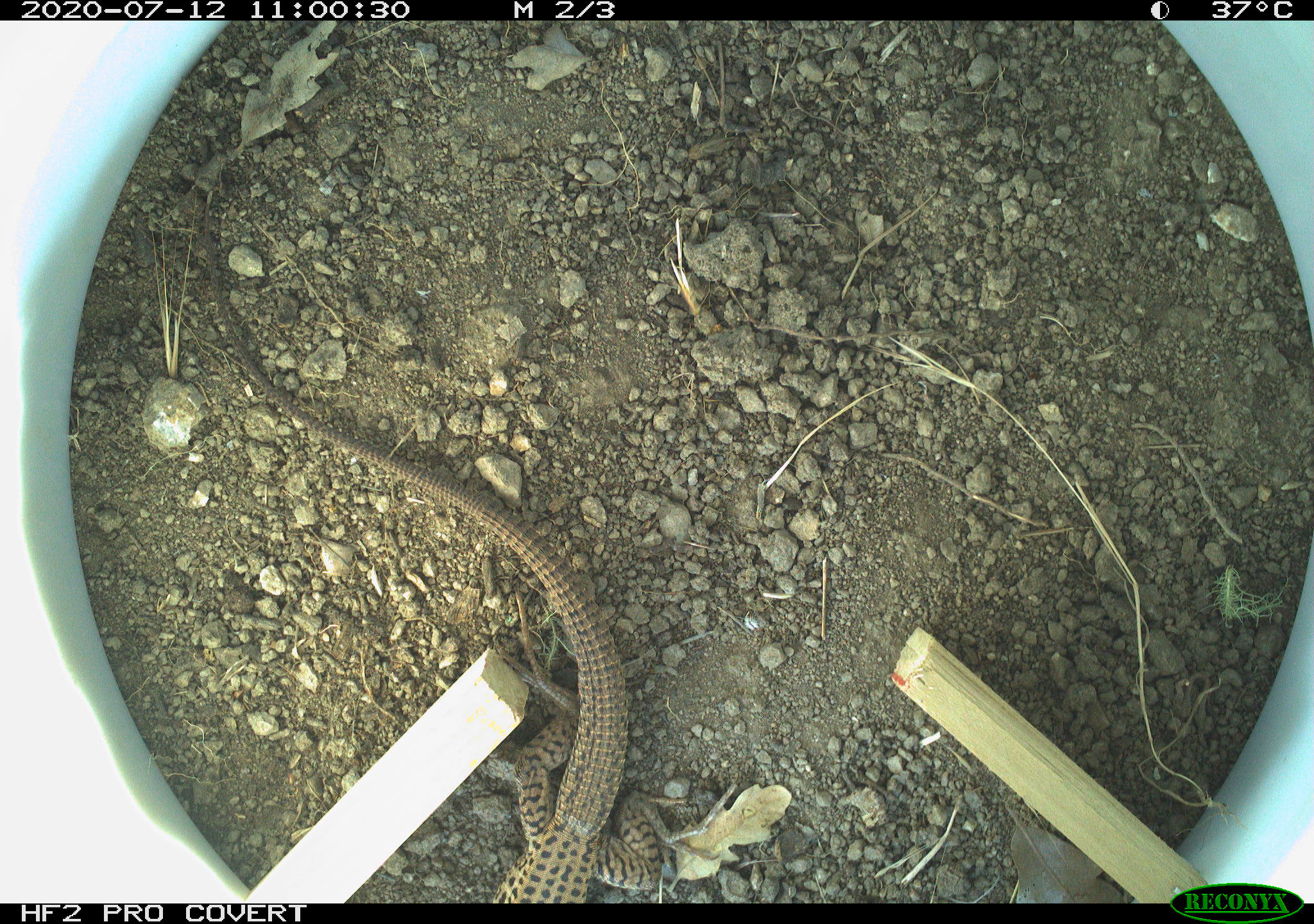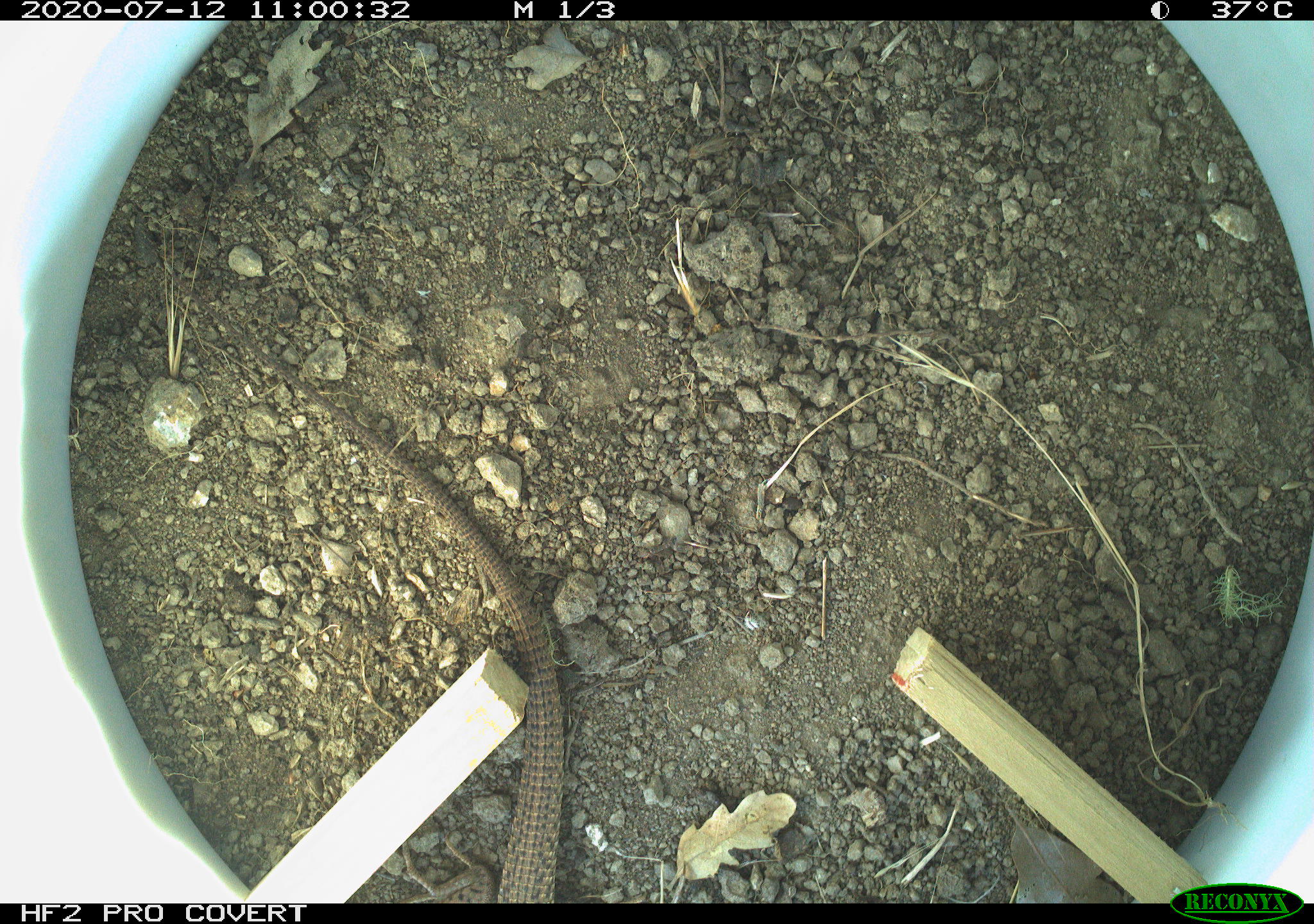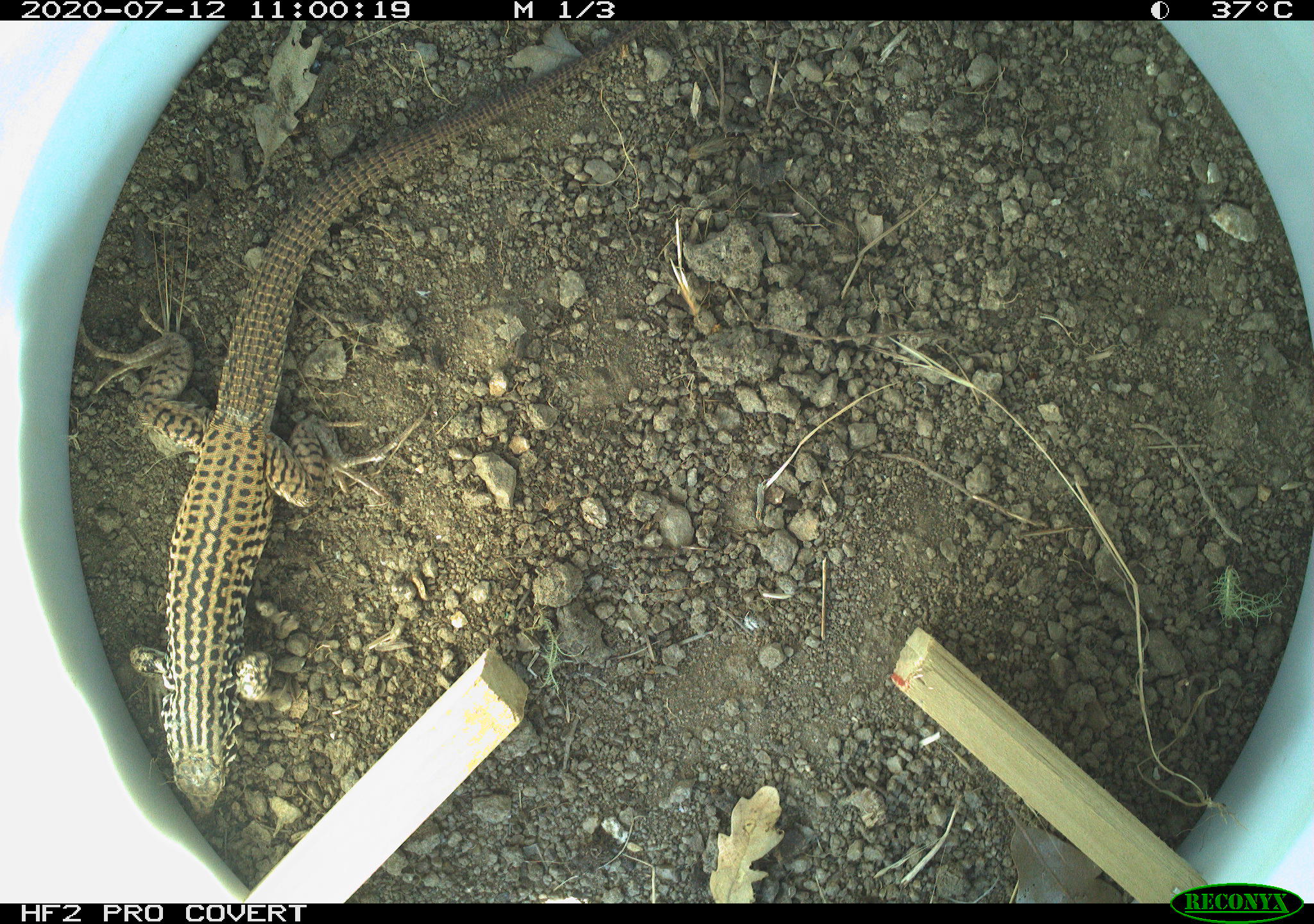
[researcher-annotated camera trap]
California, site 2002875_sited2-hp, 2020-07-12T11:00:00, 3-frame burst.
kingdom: Animalia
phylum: Chordata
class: Reptilia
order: Squamata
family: Teiidae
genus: Aspidoscelis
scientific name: Aspidoscelis tigris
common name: western whiptail